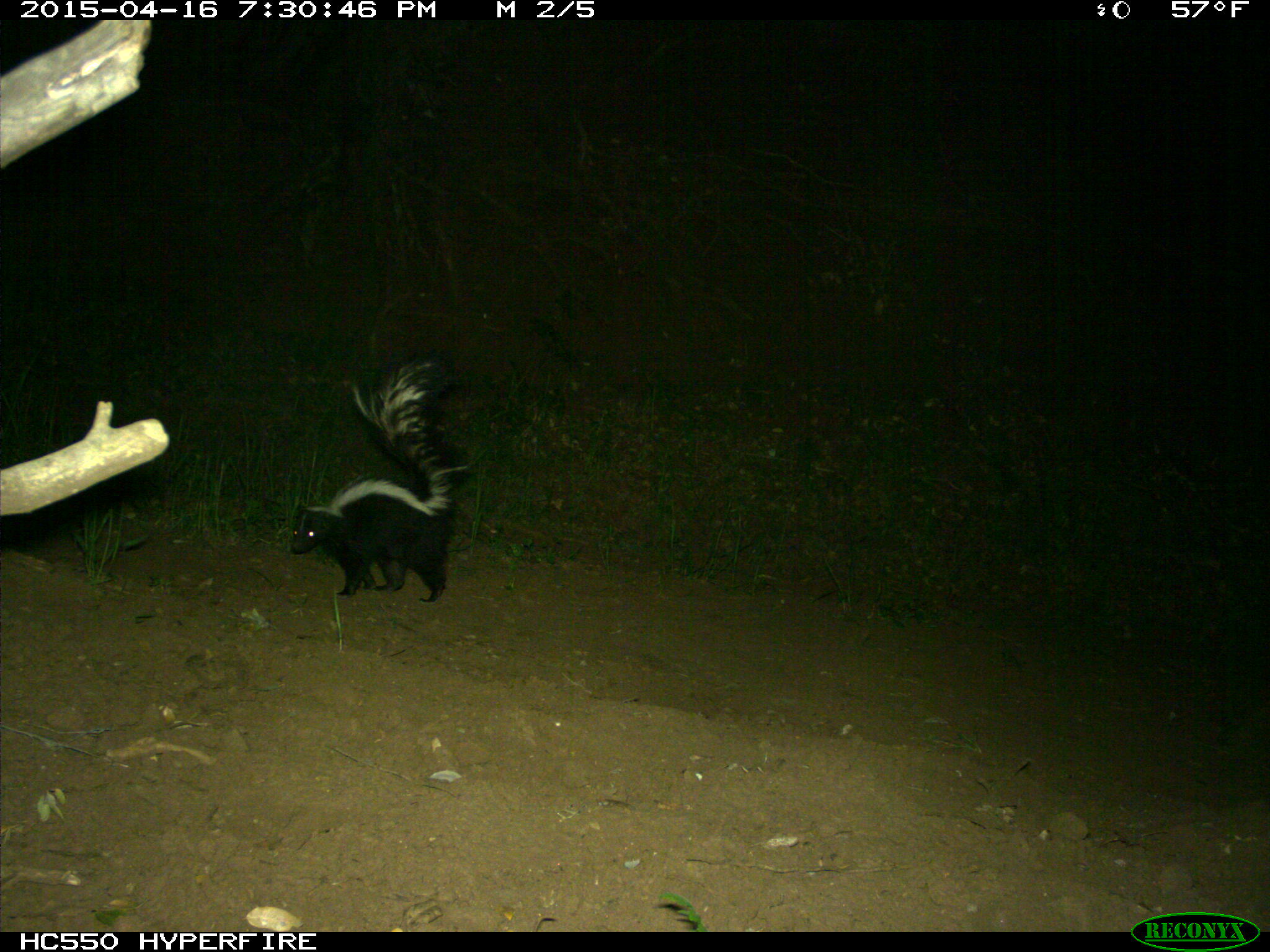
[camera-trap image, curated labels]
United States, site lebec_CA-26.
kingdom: Animalia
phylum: Chordata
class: Mammalia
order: Carnivora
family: Mephitidae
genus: Mephitis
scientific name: Mephitis mephitis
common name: striped skunk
Mephitis mephitis (striped skunk).